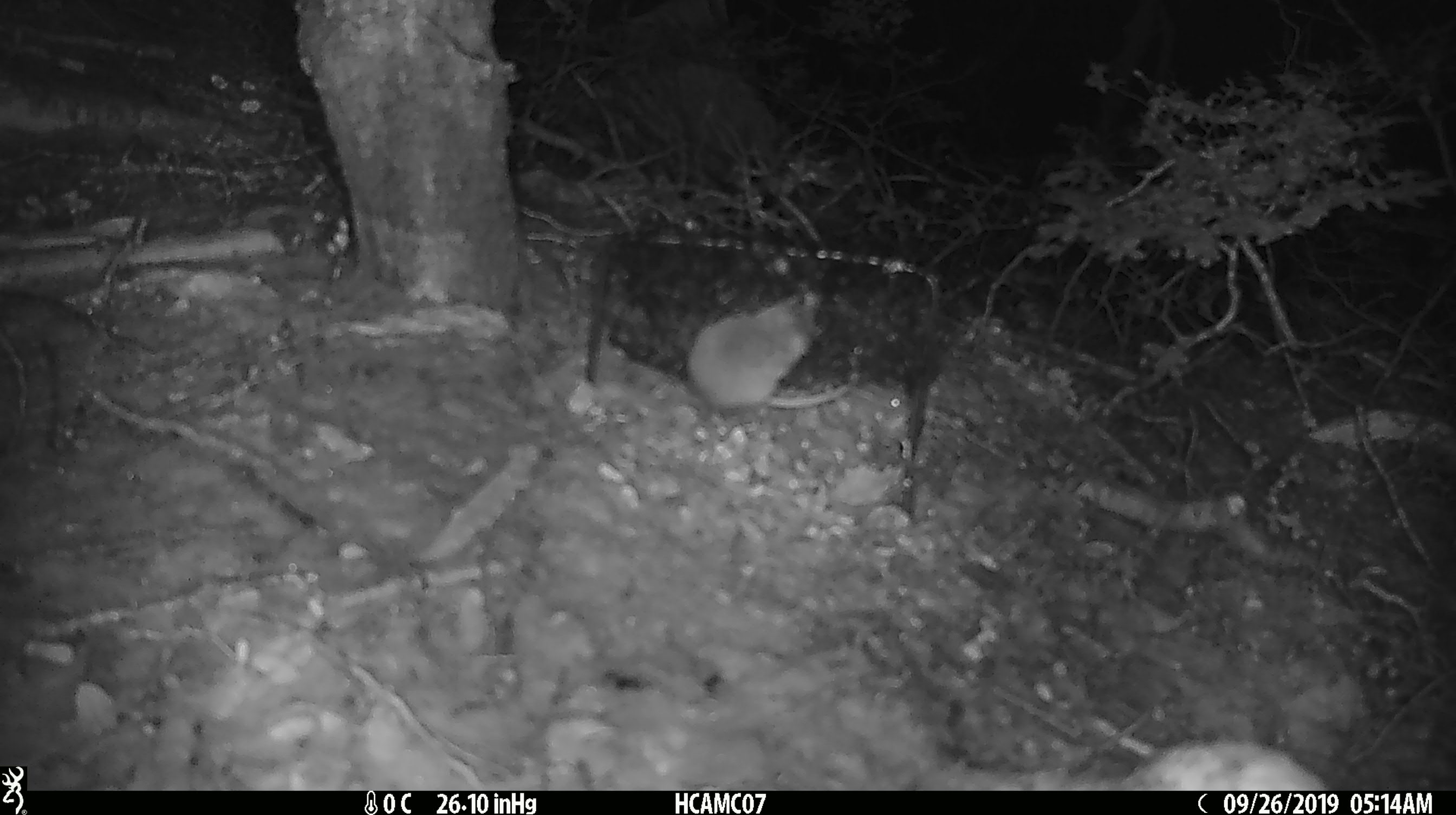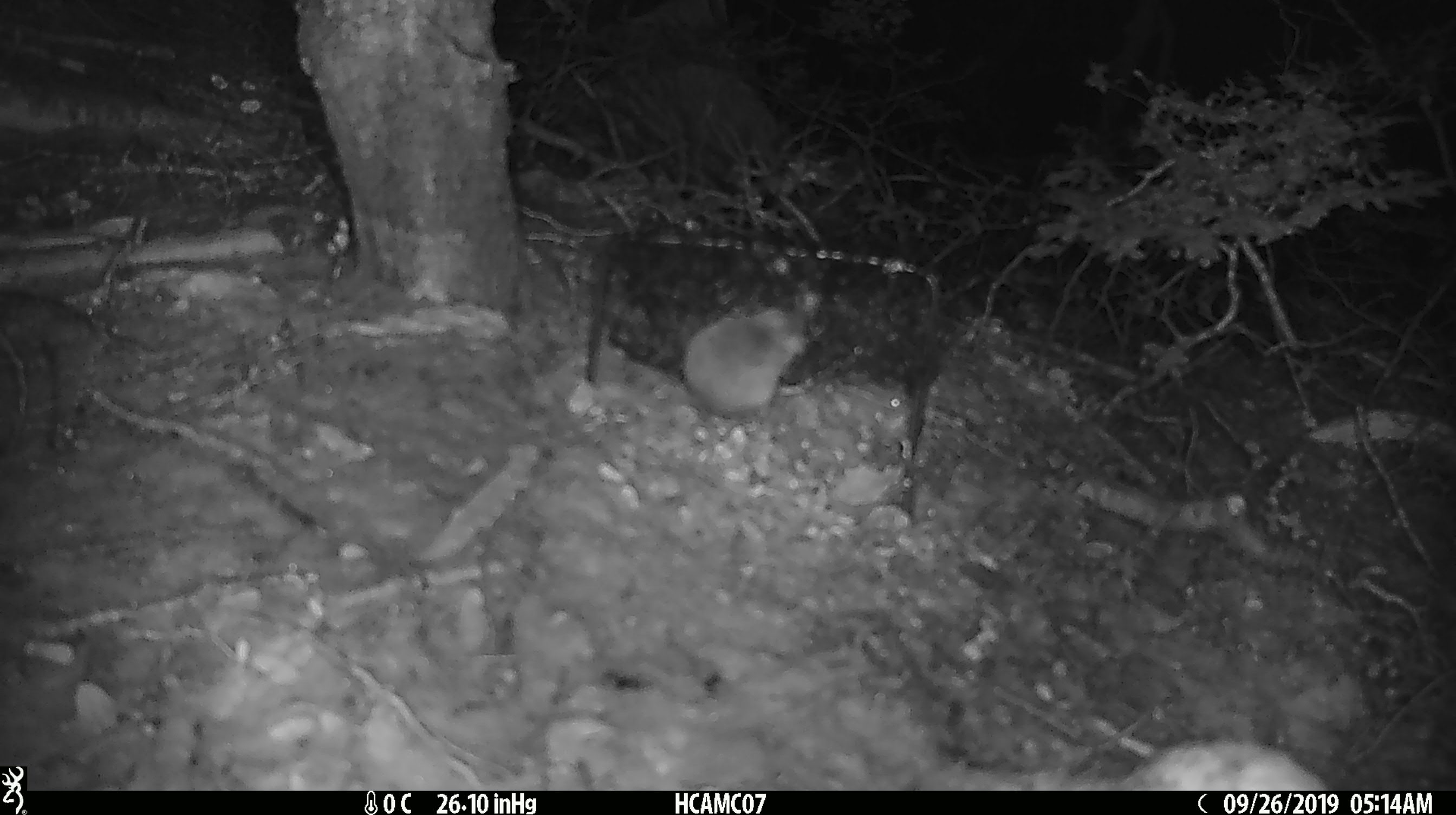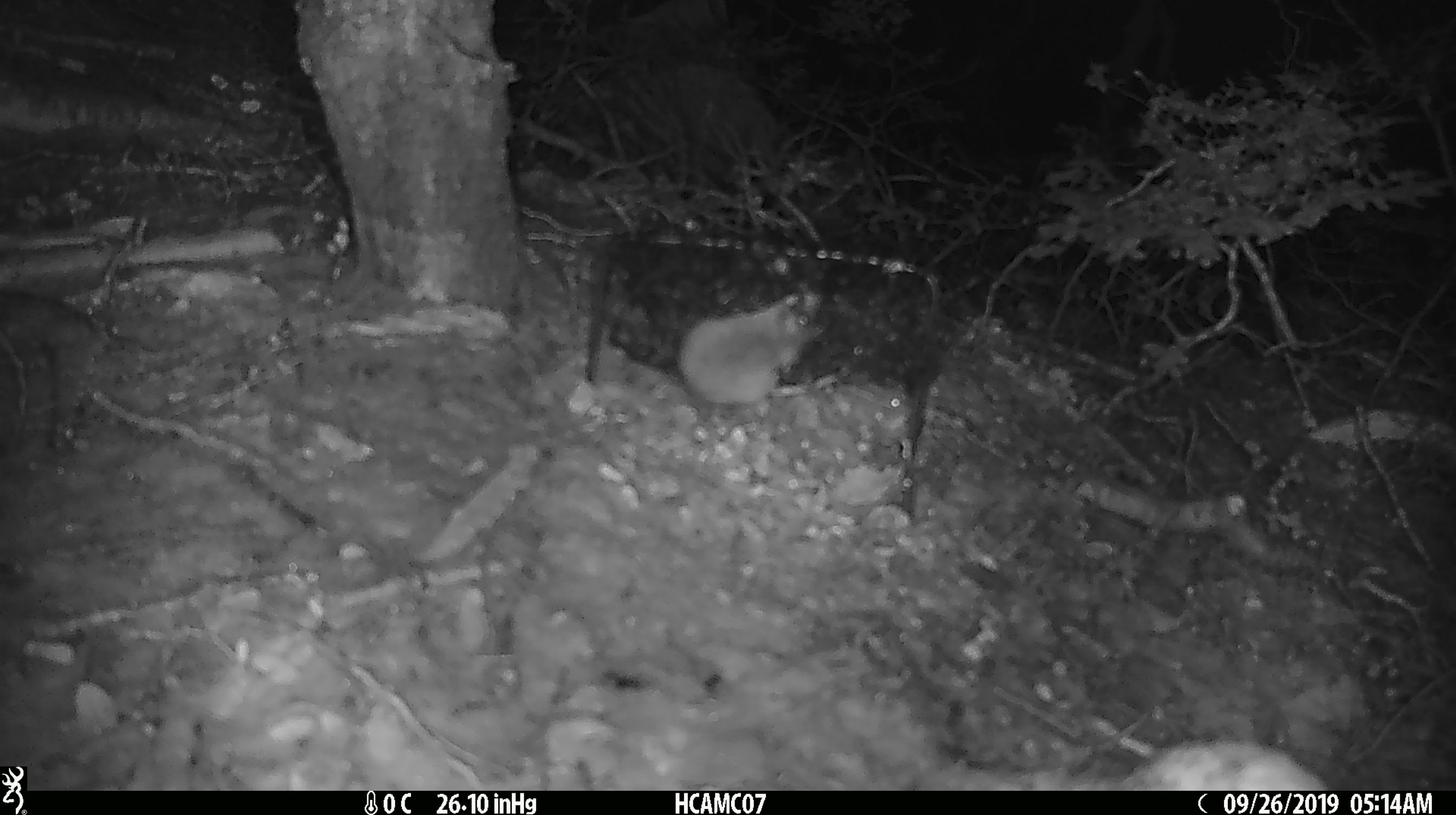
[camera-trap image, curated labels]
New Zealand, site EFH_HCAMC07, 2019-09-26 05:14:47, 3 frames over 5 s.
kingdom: Animalia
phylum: Chordata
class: Mammalia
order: Rodentia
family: Muridae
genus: Mus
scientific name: Mus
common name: mouse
Mouse (Mus).